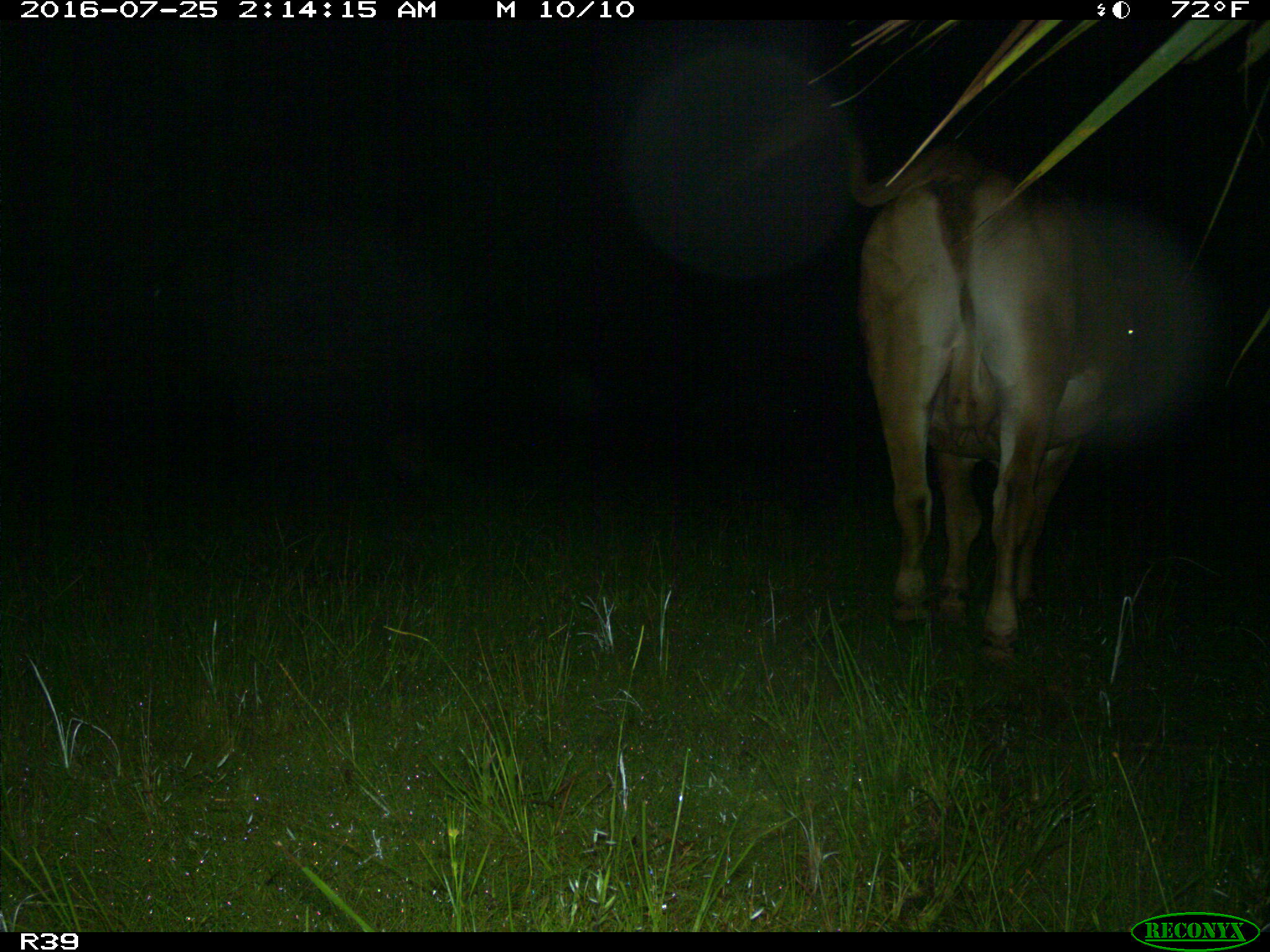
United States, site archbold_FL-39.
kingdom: Animalia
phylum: Chordata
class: Mammalia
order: Artiodactyla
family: Bovidae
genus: Bos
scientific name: Bos taurus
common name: domestic cow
Bos taurus (domestic cow).